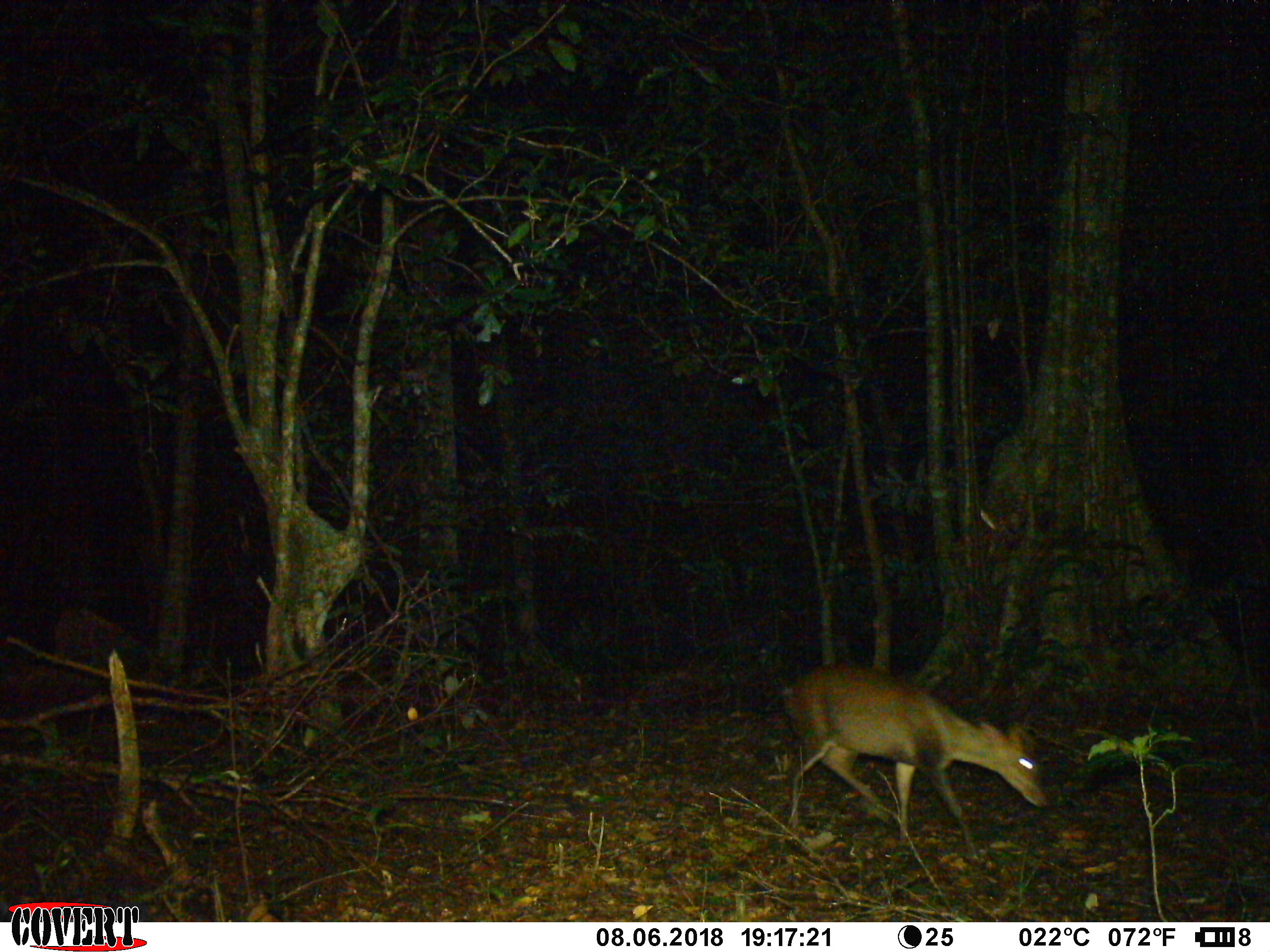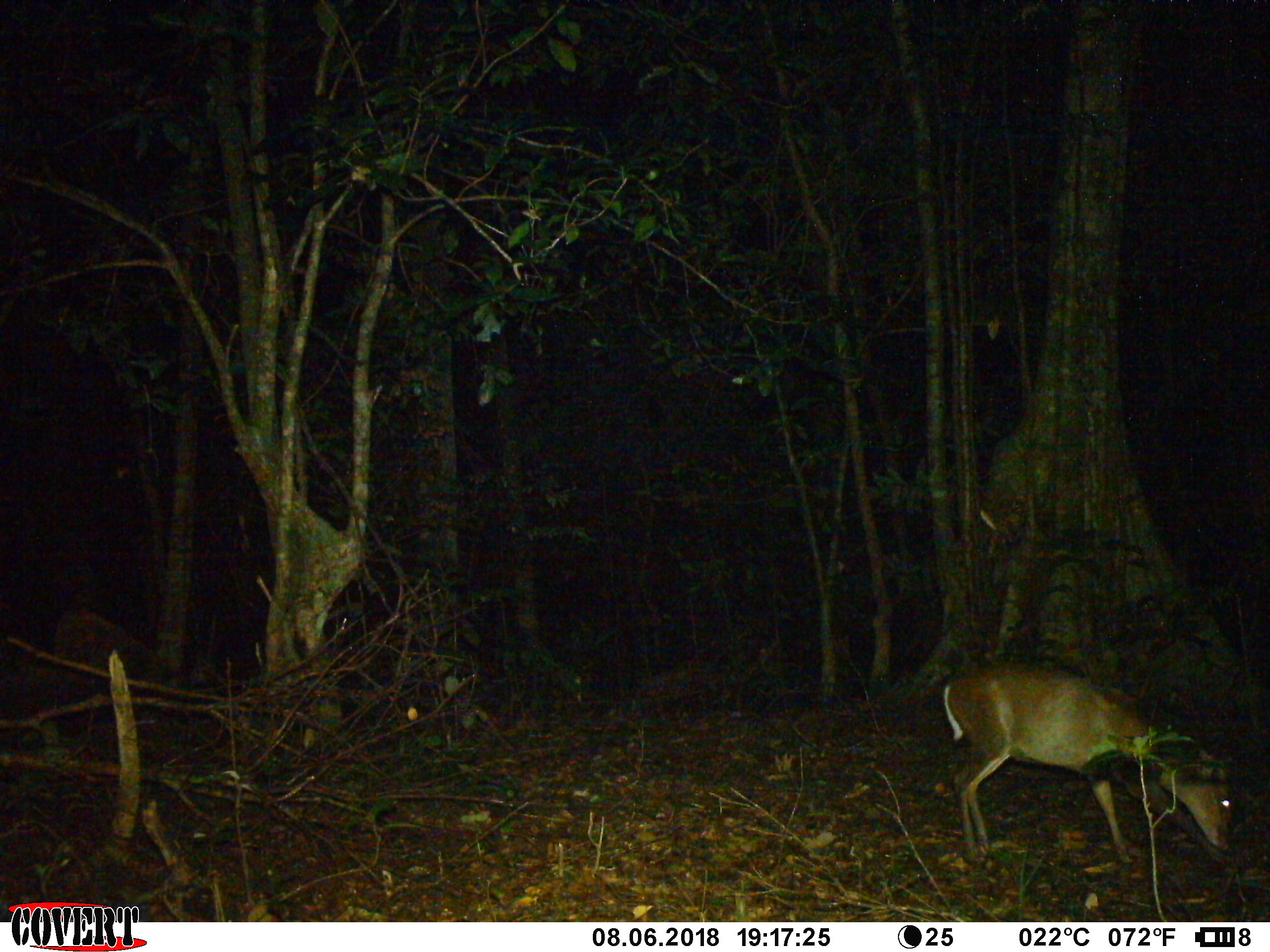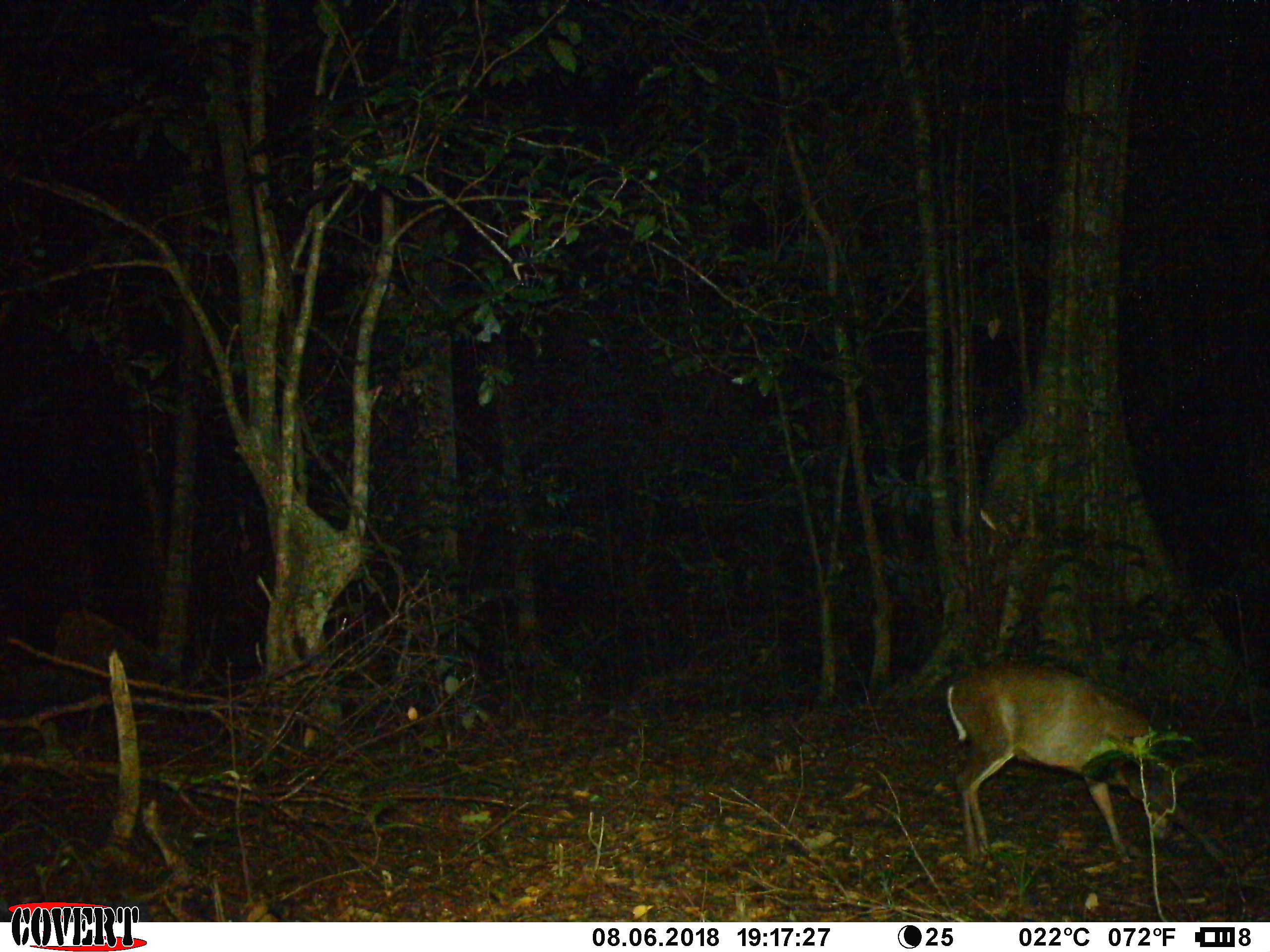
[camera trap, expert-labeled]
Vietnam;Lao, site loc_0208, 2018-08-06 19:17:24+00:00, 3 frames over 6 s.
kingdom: Animalia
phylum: Chordata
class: Mammalia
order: Artiodactyla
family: Cervidae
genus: Muntiacus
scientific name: Muntiacus rooseveltorum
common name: roosevelt's muntjac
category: roosevelts muntjac group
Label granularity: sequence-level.